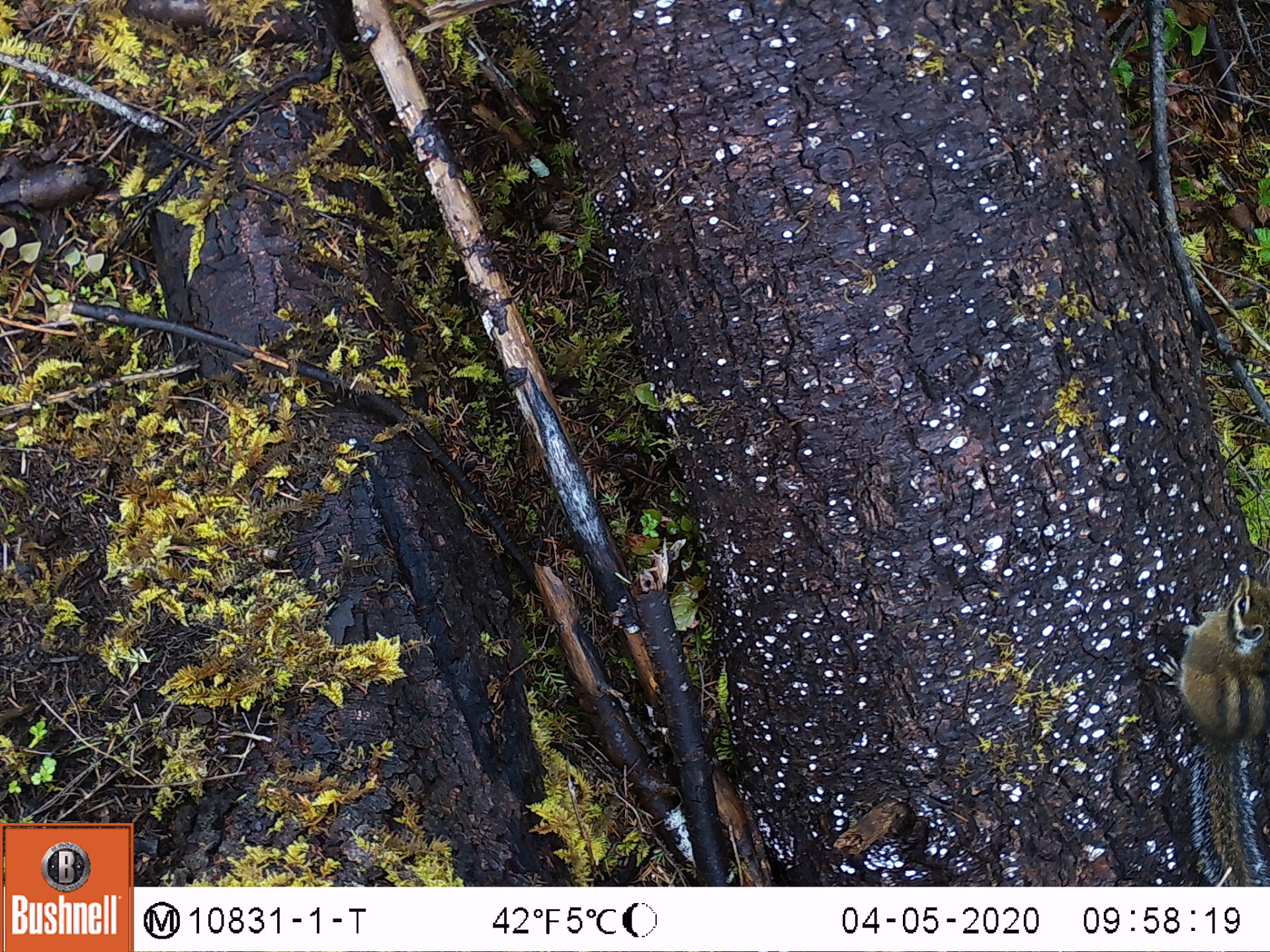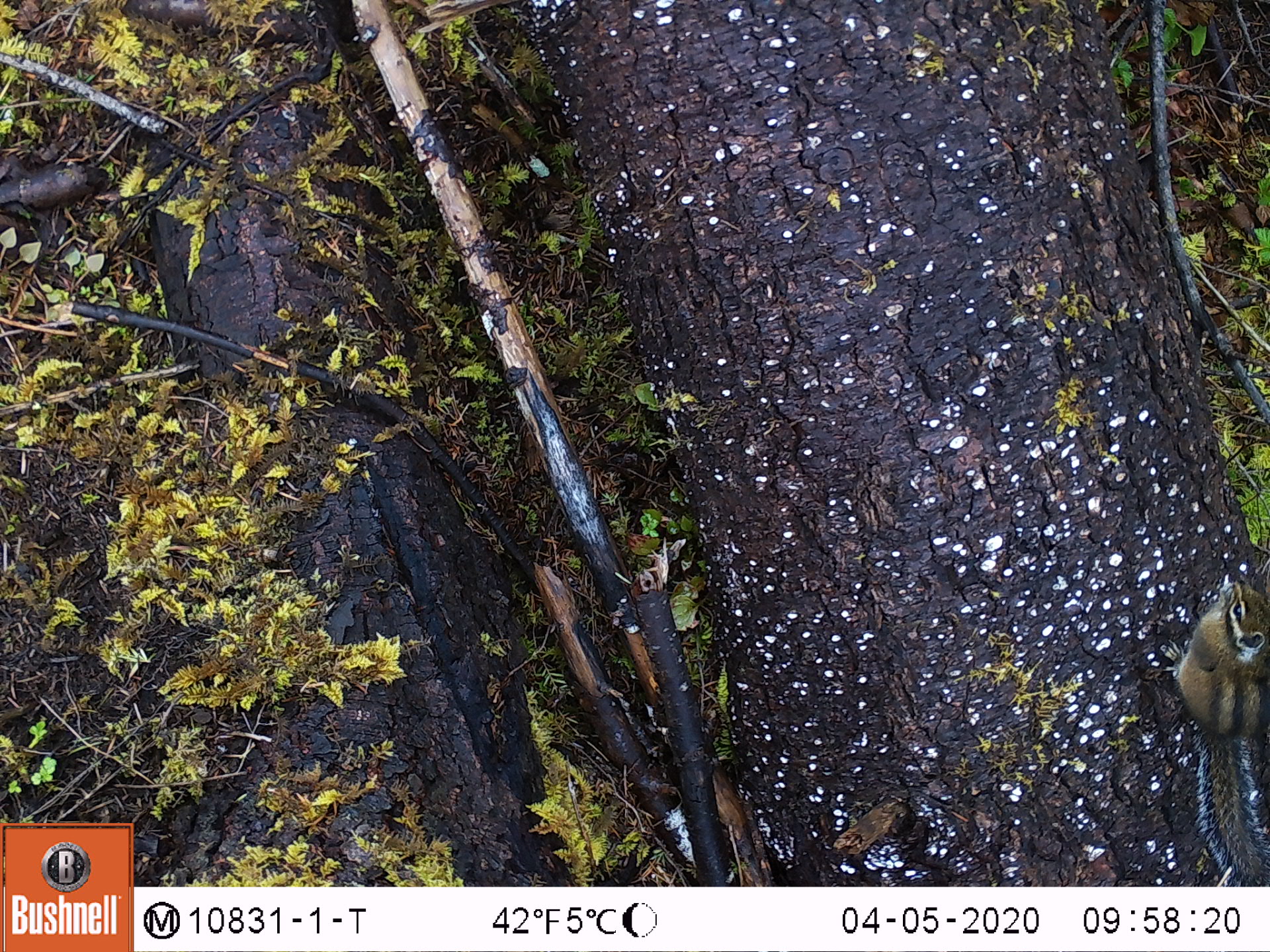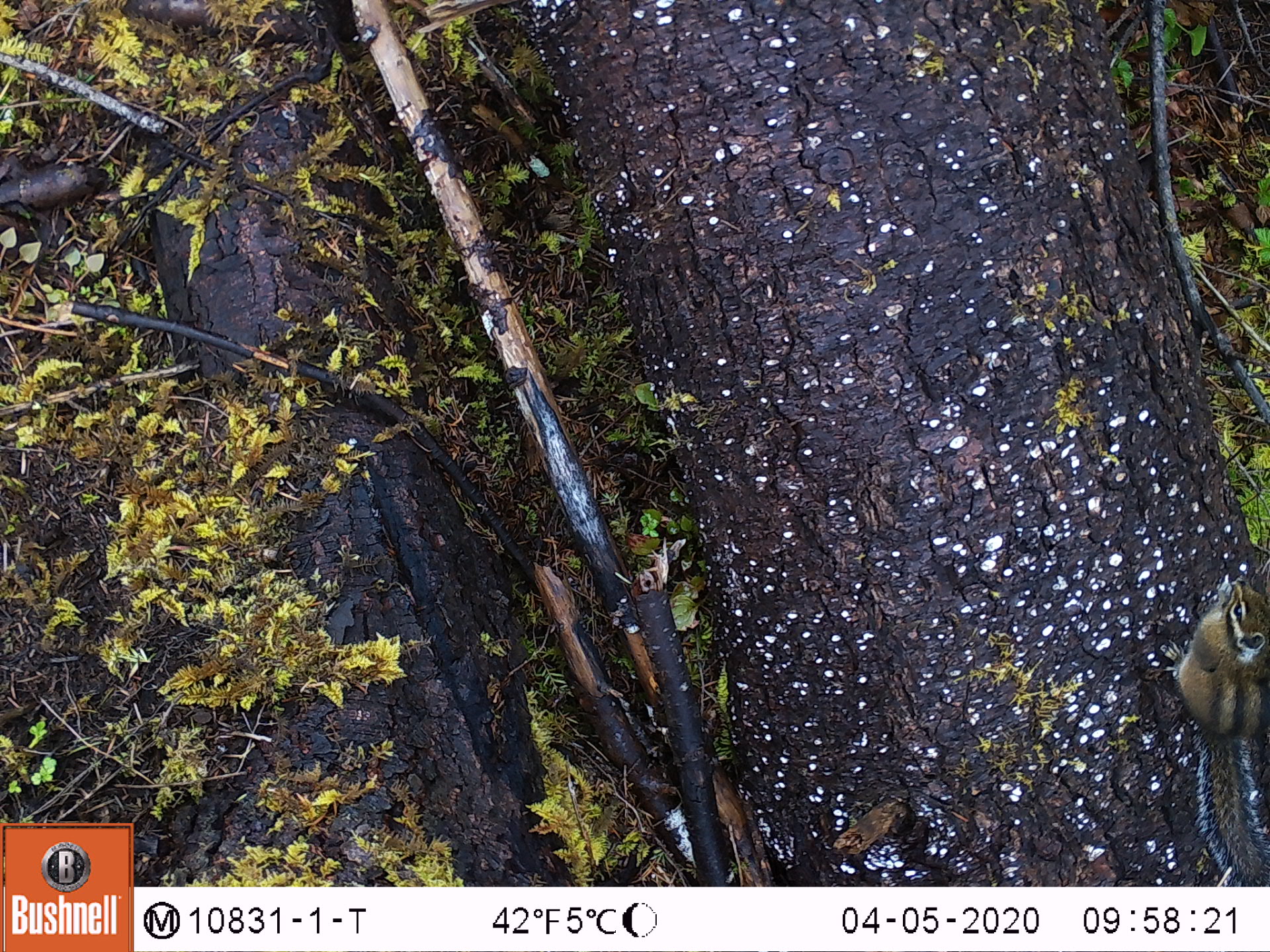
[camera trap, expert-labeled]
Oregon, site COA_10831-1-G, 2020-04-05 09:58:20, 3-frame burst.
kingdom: Animalia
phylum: Chordata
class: Mammalia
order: Rodentia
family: Sciuridae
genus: Neotamias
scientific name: Neotamias townsendii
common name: townsend's chipmunk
Townsend's chipmunk (Neotamias townsendii).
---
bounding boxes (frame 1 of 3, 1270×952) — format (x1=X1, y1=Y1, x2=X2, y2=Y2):
townsend's chipmunk: (x1=1169, y1=556, x2=1268, y2=878)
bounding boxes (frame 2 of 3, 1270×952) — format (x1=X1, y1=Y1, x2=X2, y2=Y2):
townsend's chipmunk: (x1=1167, y1=565, x2=1266, y2=875)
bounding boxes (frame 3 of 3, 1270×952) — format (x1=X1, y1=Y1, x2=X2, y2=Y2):
townsend's chipmunk: (x1=1160, y1=567, x2=1266, y2=880)